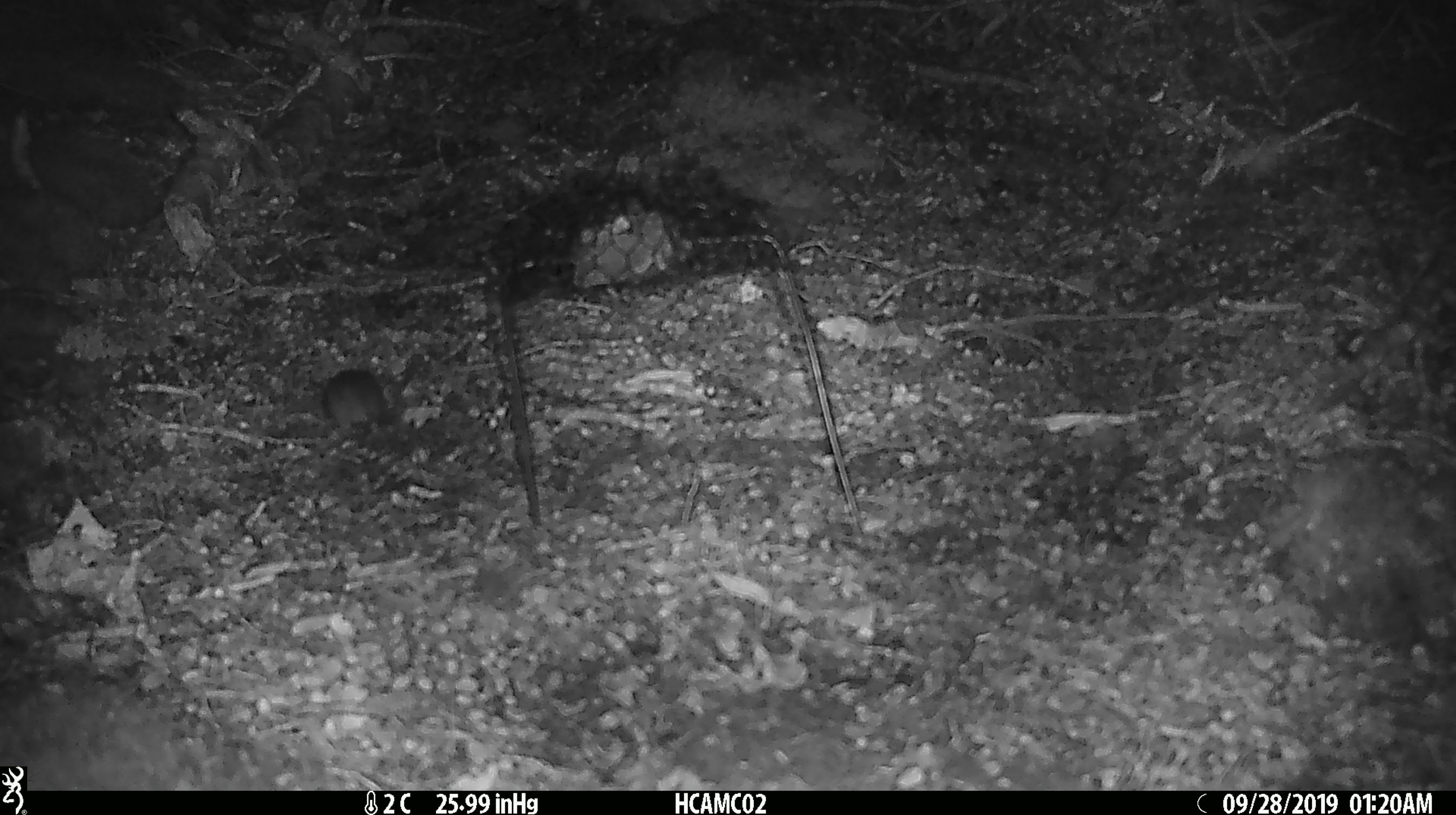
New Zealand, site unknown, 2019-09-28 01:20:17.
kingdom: Animalia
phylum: Chordata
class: Mammalia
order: Rodentia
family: Muridae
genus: Mus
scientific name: Mus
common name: mouse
Mouse (Mus).